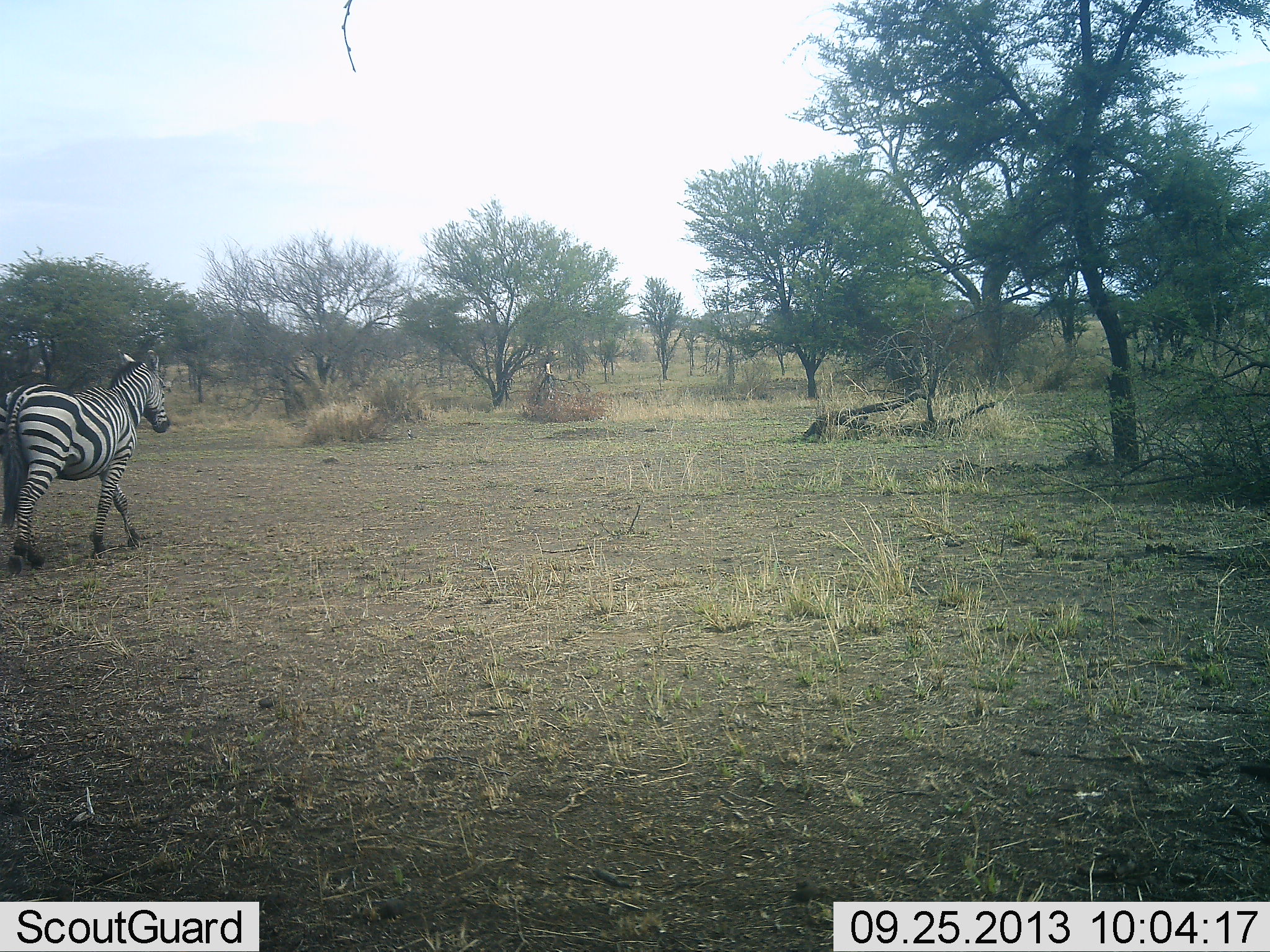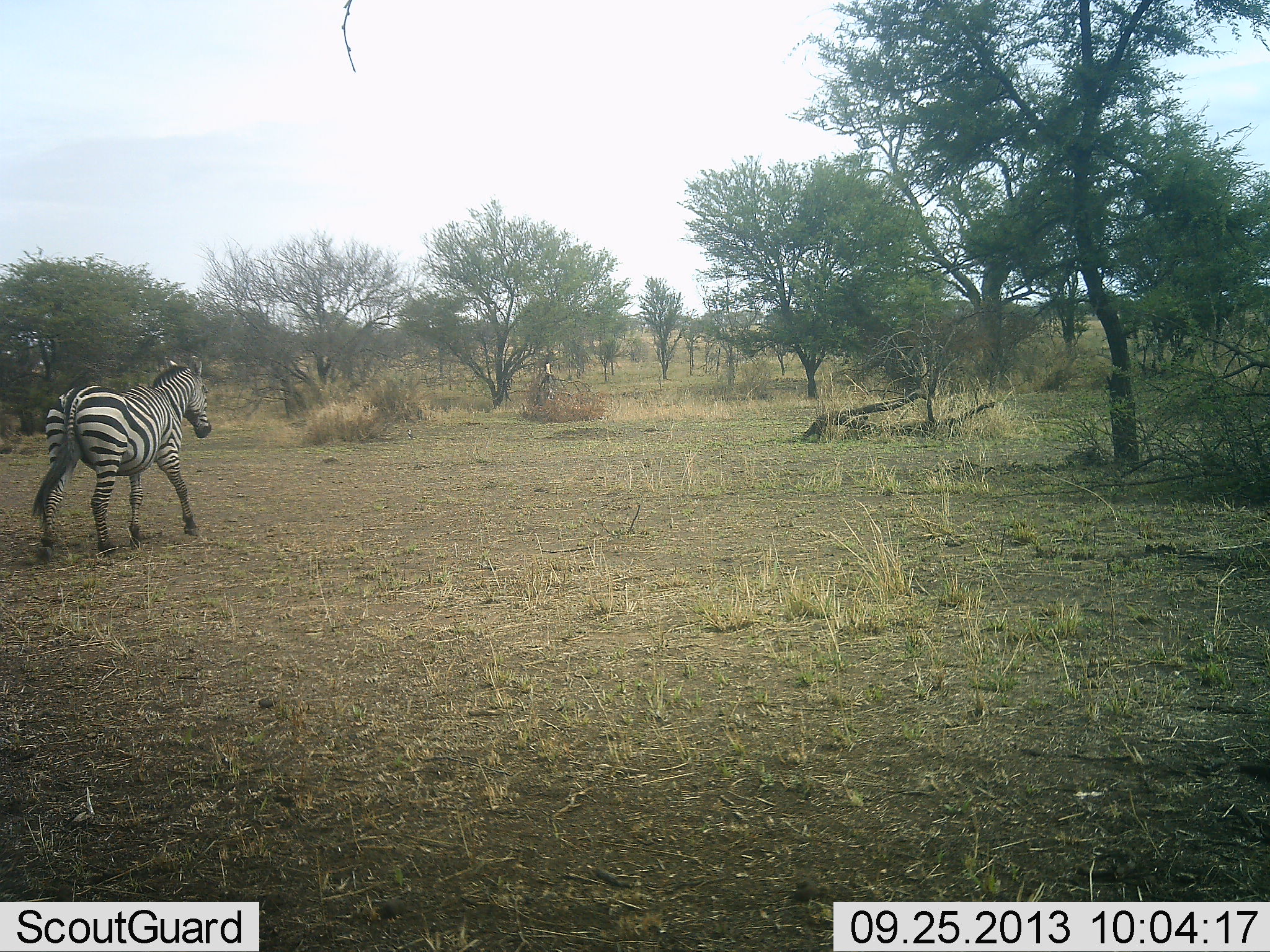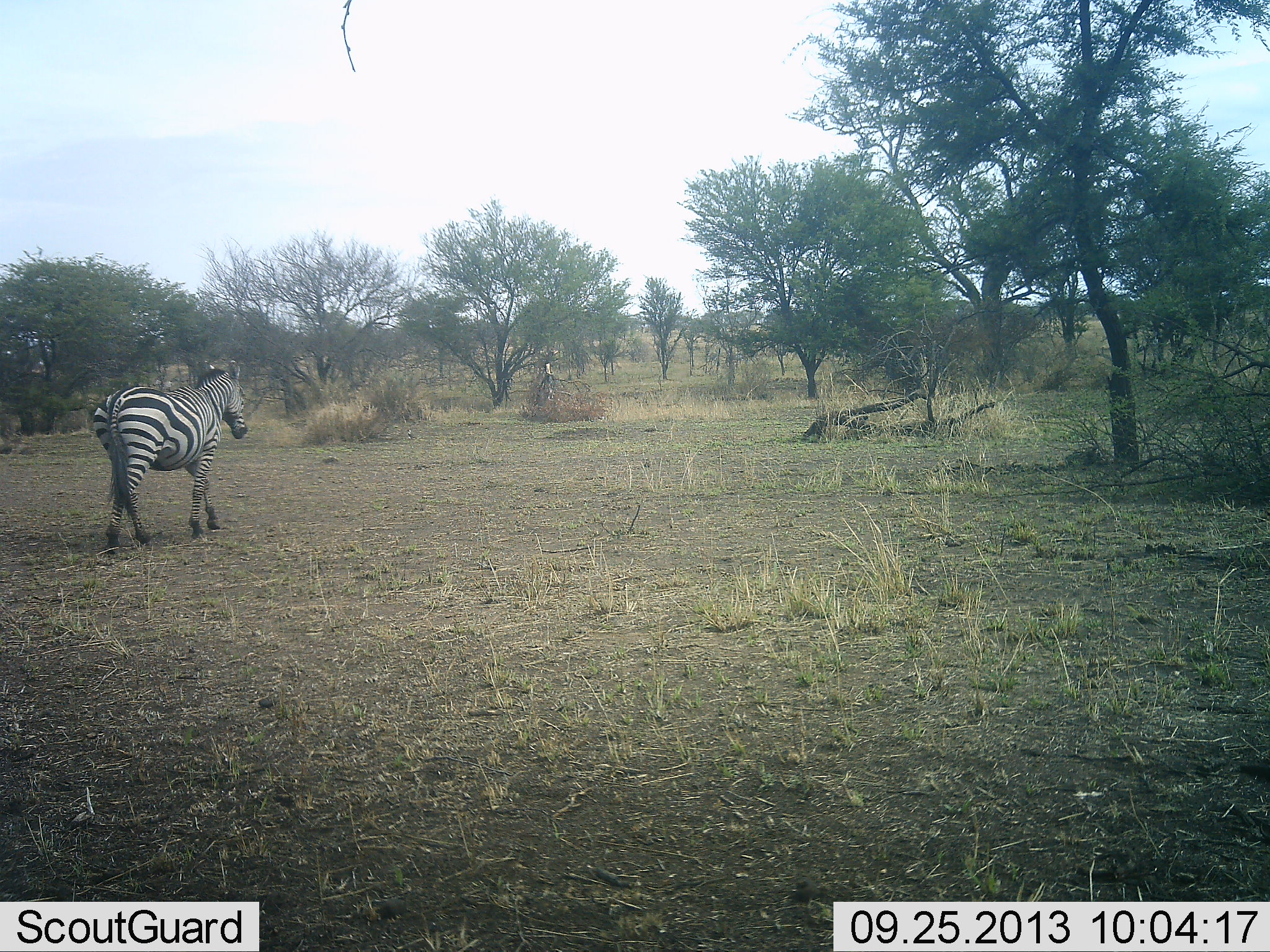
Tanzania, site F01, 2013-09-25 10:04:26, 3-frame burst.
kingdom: Animalia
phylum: Chordata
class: Mammalia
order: Perissodactyla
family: Equidae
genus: Equus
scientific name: Equus quagga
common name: plains zebra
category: zebra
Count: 1.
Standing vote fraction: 5%.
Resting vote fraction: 0%.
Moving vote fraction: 95%.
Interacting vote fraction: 0%.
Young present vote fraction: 0%.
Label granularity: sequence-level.